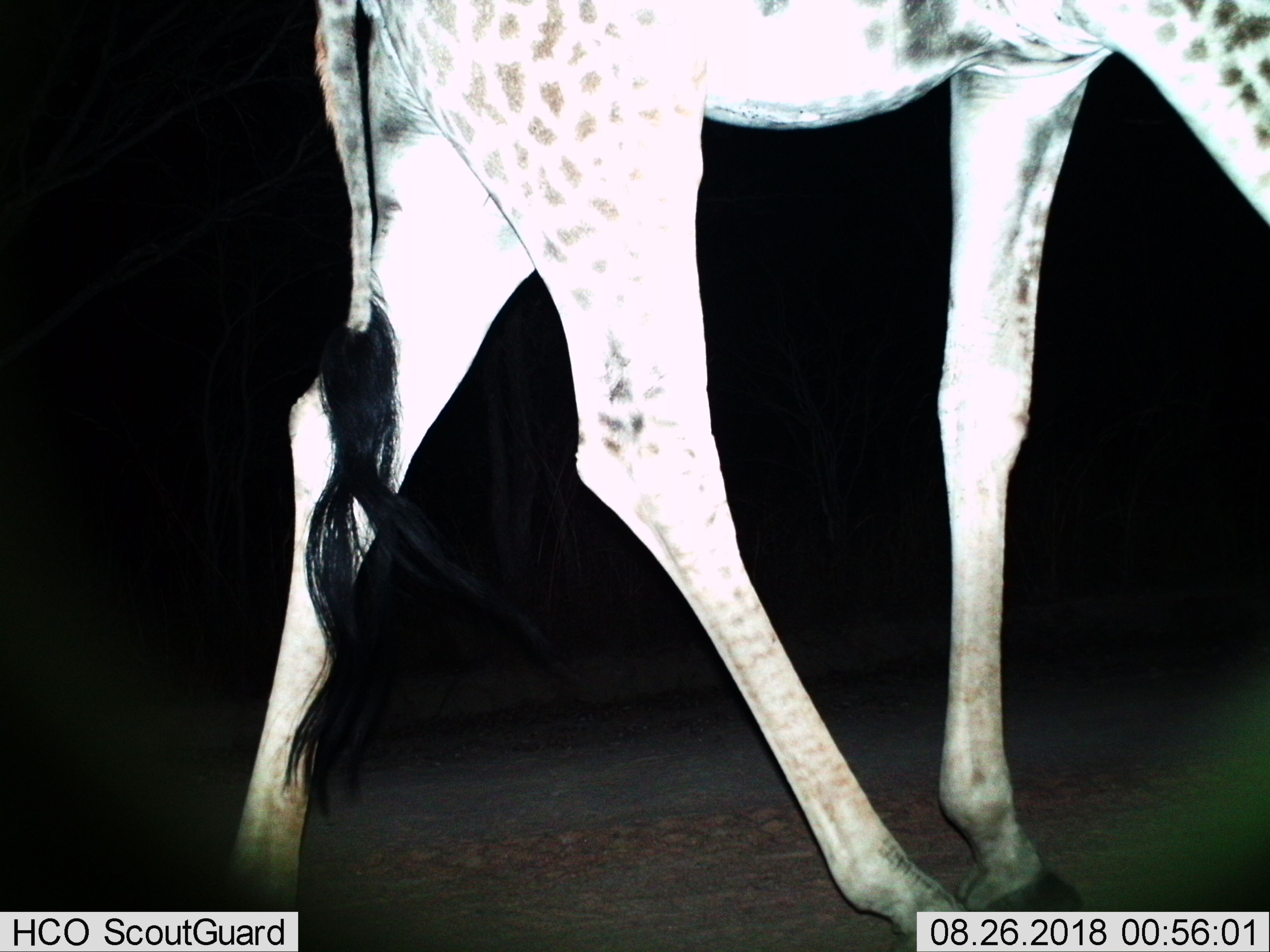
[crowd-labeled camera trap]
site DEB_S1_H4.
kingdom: Animalia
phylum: Chordata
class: Mammalia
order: Artiodactyla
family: Giraffidae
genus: Giraffa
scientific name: Giraffa camelopardalis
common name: giraffe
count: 1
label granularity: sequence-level